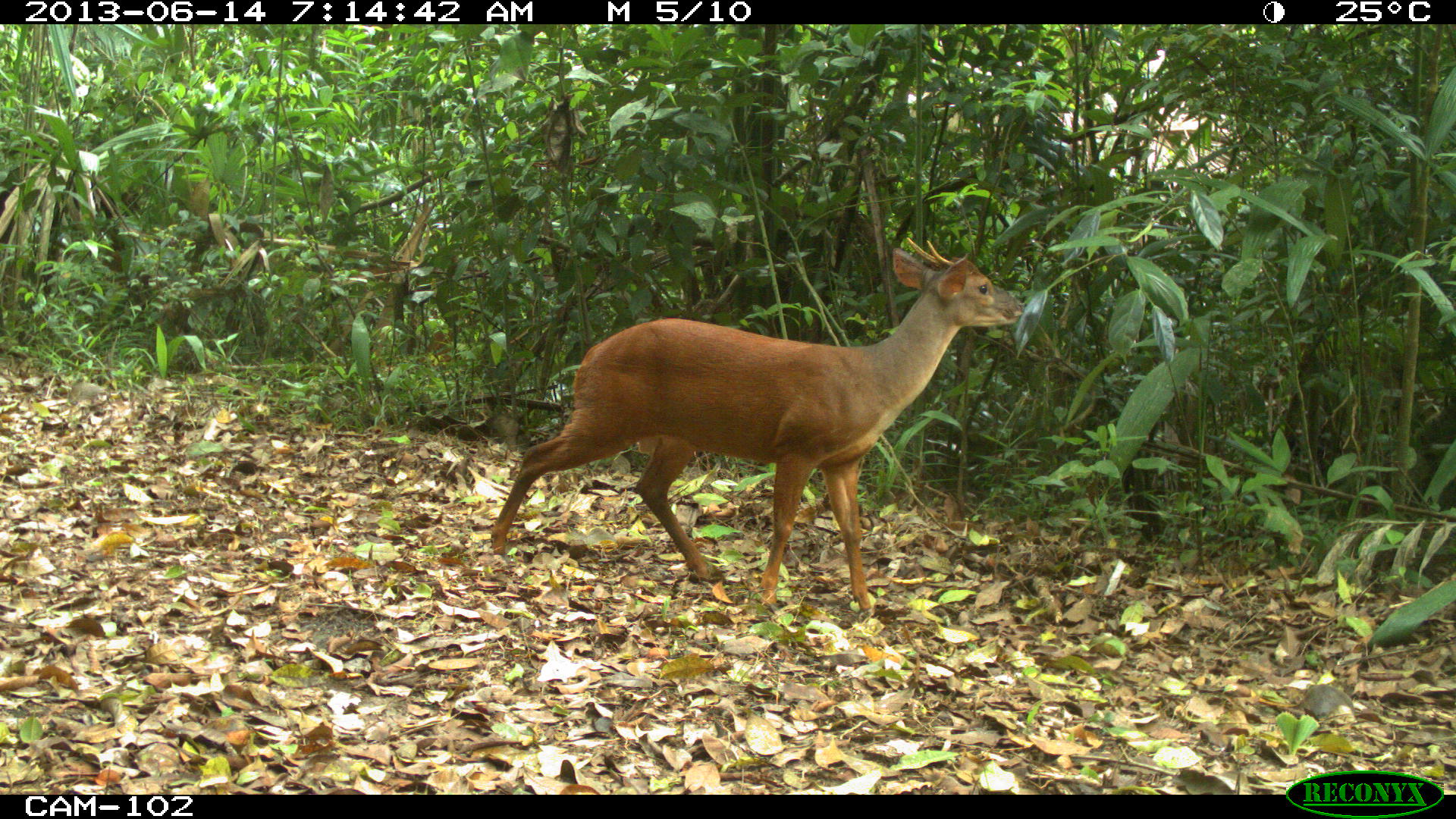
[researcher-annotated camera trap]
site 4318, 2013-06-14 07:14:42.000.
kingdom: Animalia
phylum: Chordata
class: Mammalia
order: Artiodactyla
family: Cervidae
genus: Mazama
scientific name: Mazama temama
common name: central american red brocket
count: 1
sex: male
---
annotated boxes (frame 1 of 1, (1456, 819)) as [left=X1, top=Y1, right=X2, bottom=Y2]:
mazama temama: [left=488, top=235, right=1024, bottom=619]